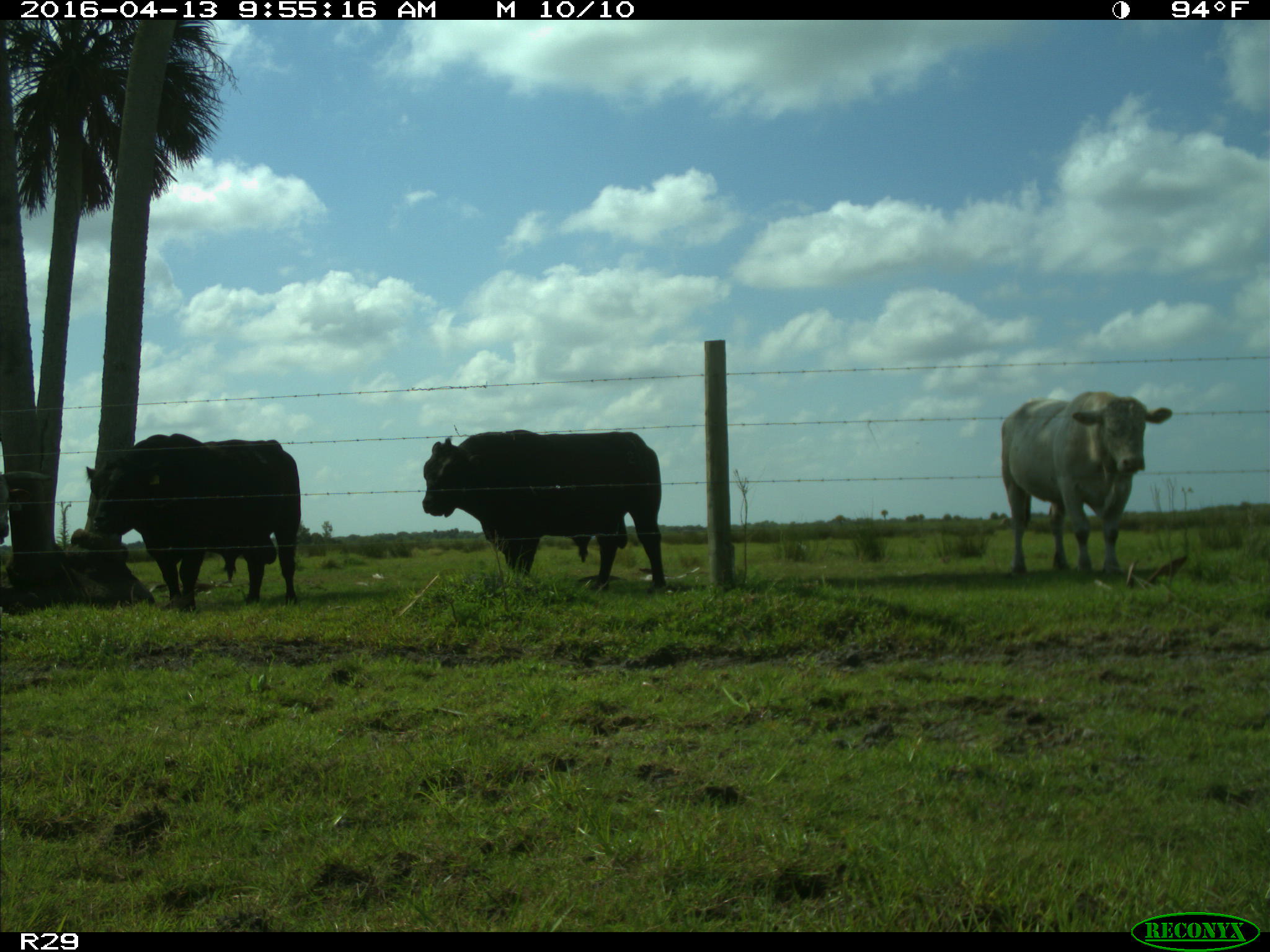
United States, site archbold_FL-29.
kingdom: Animalia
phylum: Chordata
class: Mammalia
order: Artiodactyla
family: Bovidae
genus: Bos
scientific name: Bos taurus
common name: domestic cow